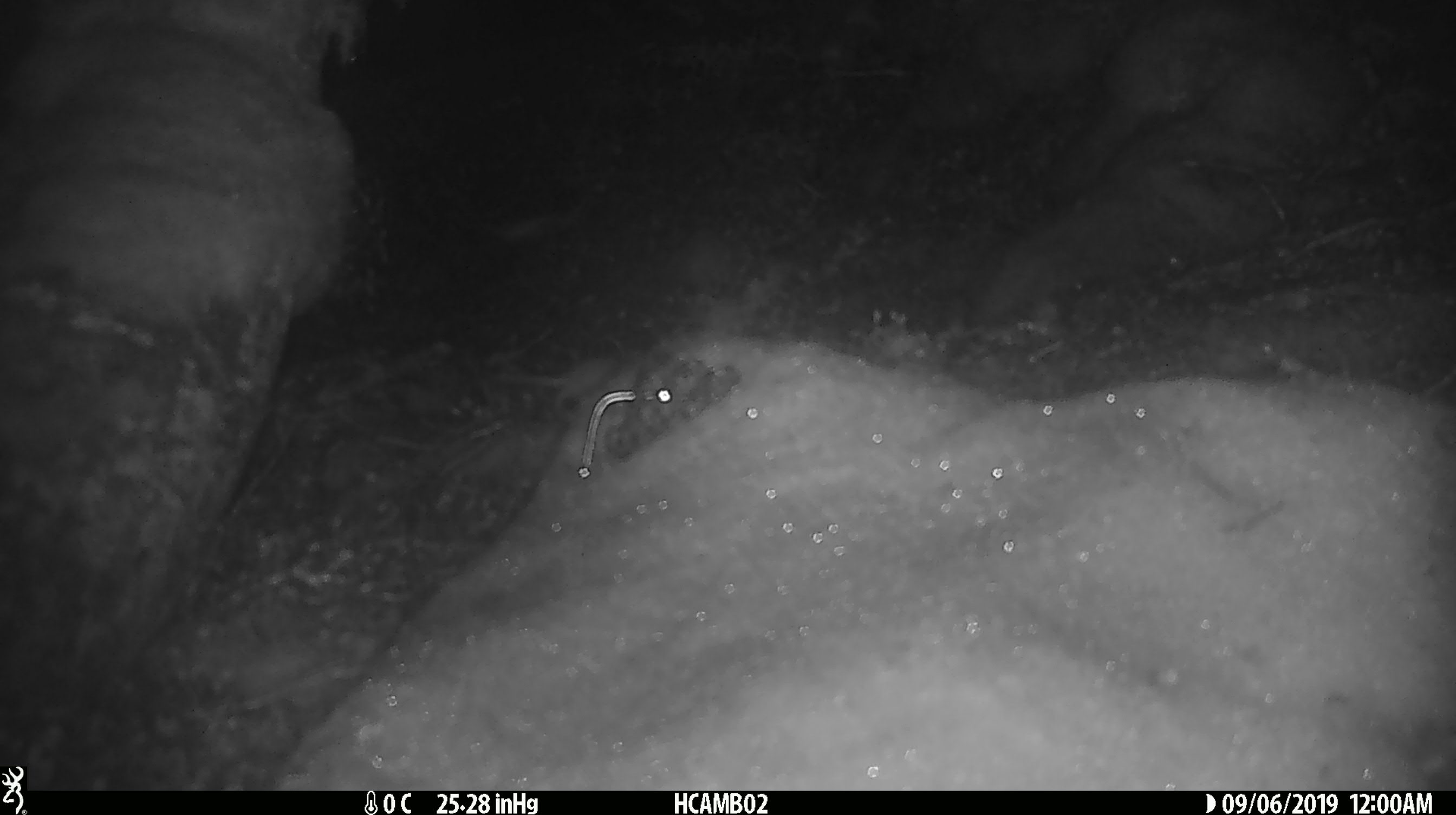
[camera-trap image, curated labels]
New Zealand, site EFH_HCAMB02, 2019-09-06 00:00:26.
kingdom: Animalia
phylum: Chordata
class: Mammalia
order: Rodentia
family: Muridae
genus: Mus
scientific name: Mus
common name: mouse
Mouse (Mus).